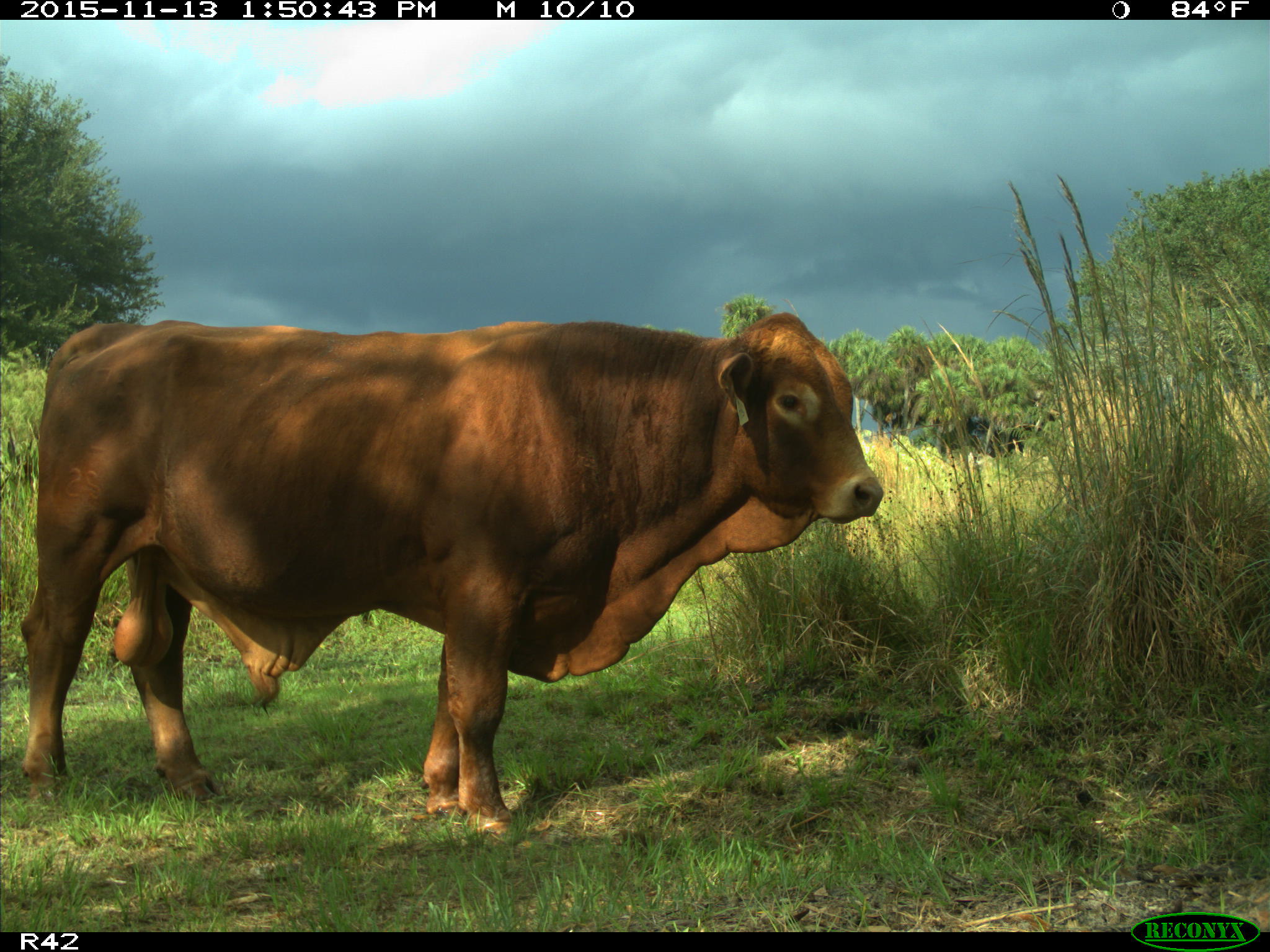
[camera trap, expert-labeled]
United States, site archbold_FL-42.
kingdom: Animalia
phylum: Chordata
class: Mammalia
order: Artiodactyla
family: Bovidae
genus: Bos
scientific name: Bos taurus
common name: domestic cow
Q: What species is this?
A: Bos taurus (domestic cow).